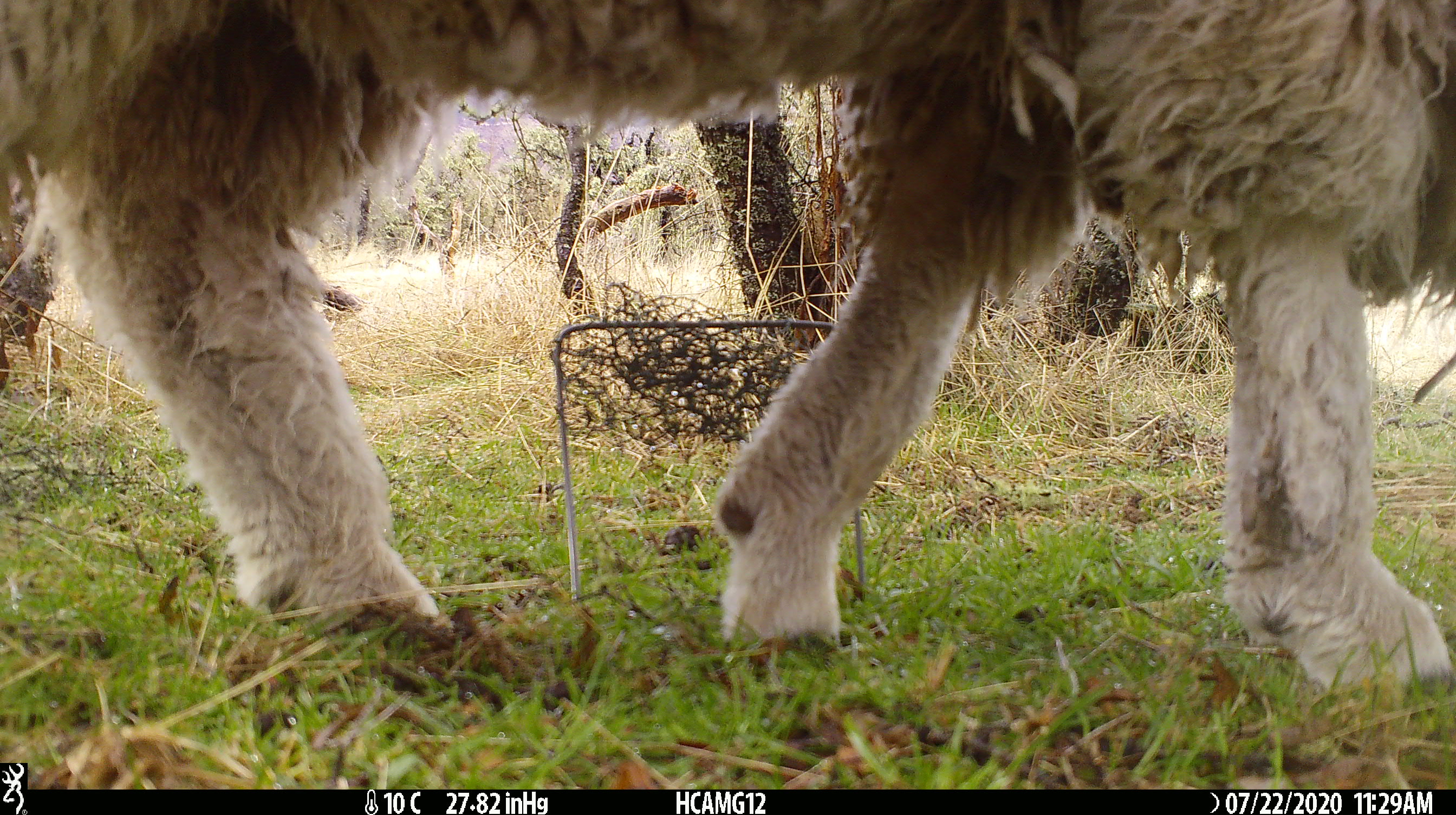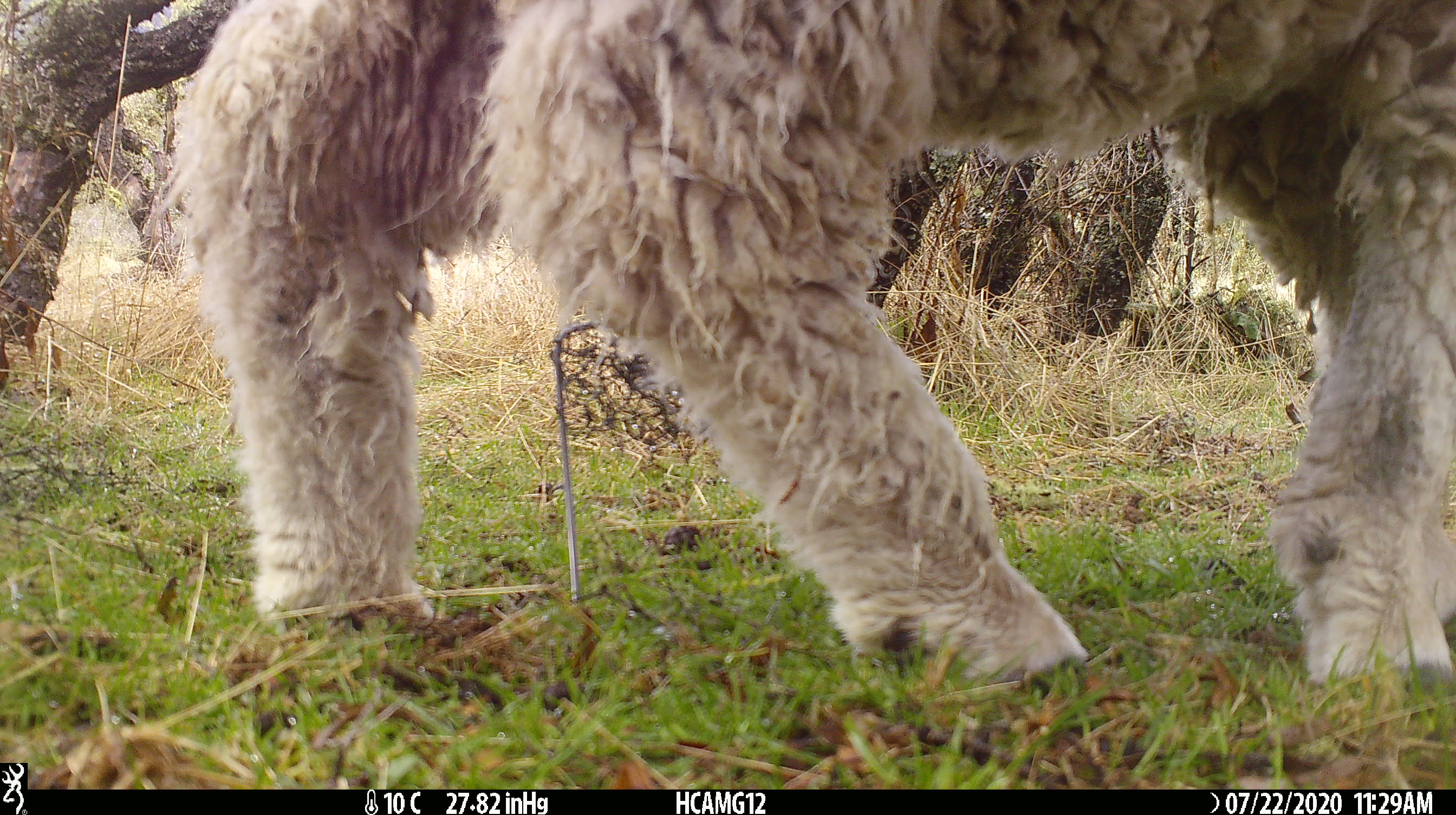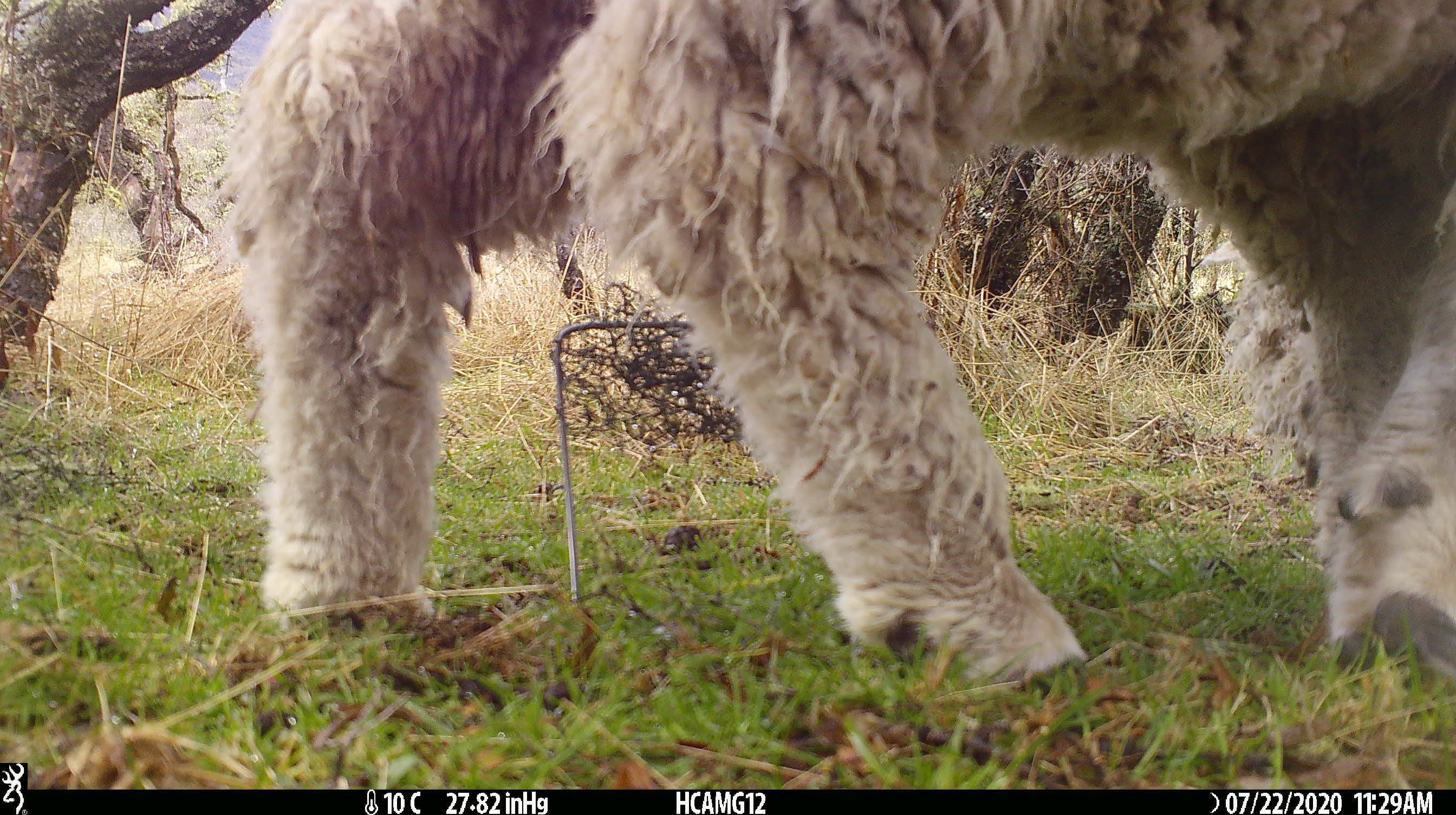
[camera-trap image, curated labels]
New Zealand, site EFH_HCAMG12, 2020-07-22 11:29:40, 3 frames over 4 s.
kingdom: Animalia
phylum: Chordata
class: Mammalia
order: Artiodactyla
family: Bovidae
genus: Ovis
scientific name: Ovis aries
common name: domestic sheep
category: sheep